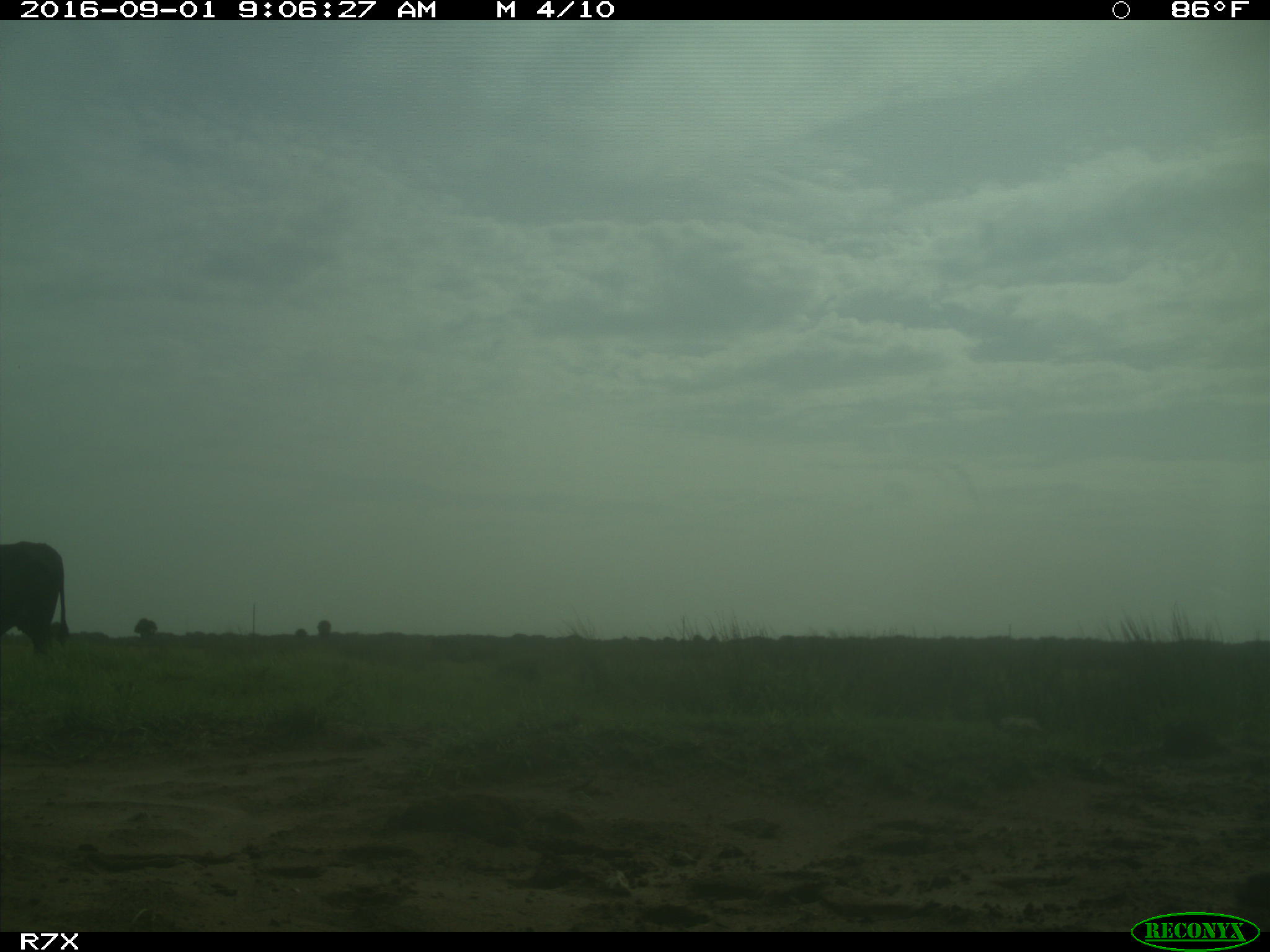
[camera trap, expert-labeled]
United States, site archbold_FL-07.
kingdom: Animalia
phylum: Chordata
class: Mammalia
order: Artiodactyla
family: Bovidae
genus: Bos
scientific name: Bos taurus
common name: domestic cow